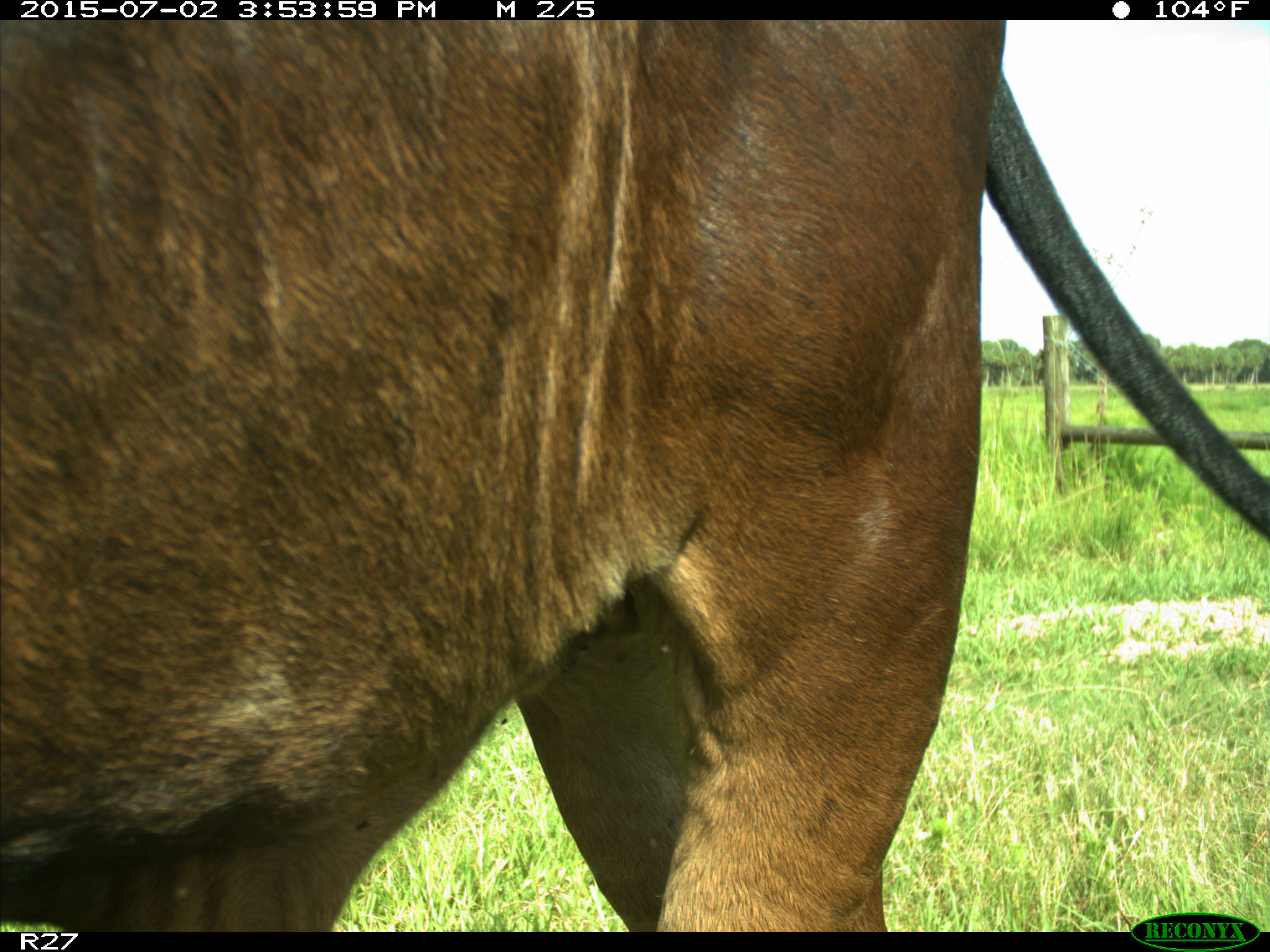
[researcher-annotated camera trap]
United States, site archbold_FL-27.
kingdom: Animalia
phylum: Chordata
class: Mammalia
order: Artiodactyla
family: Bovidae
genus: Bos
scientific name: Bos taurus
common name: domestic cow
Bos taurus (domestic cow).